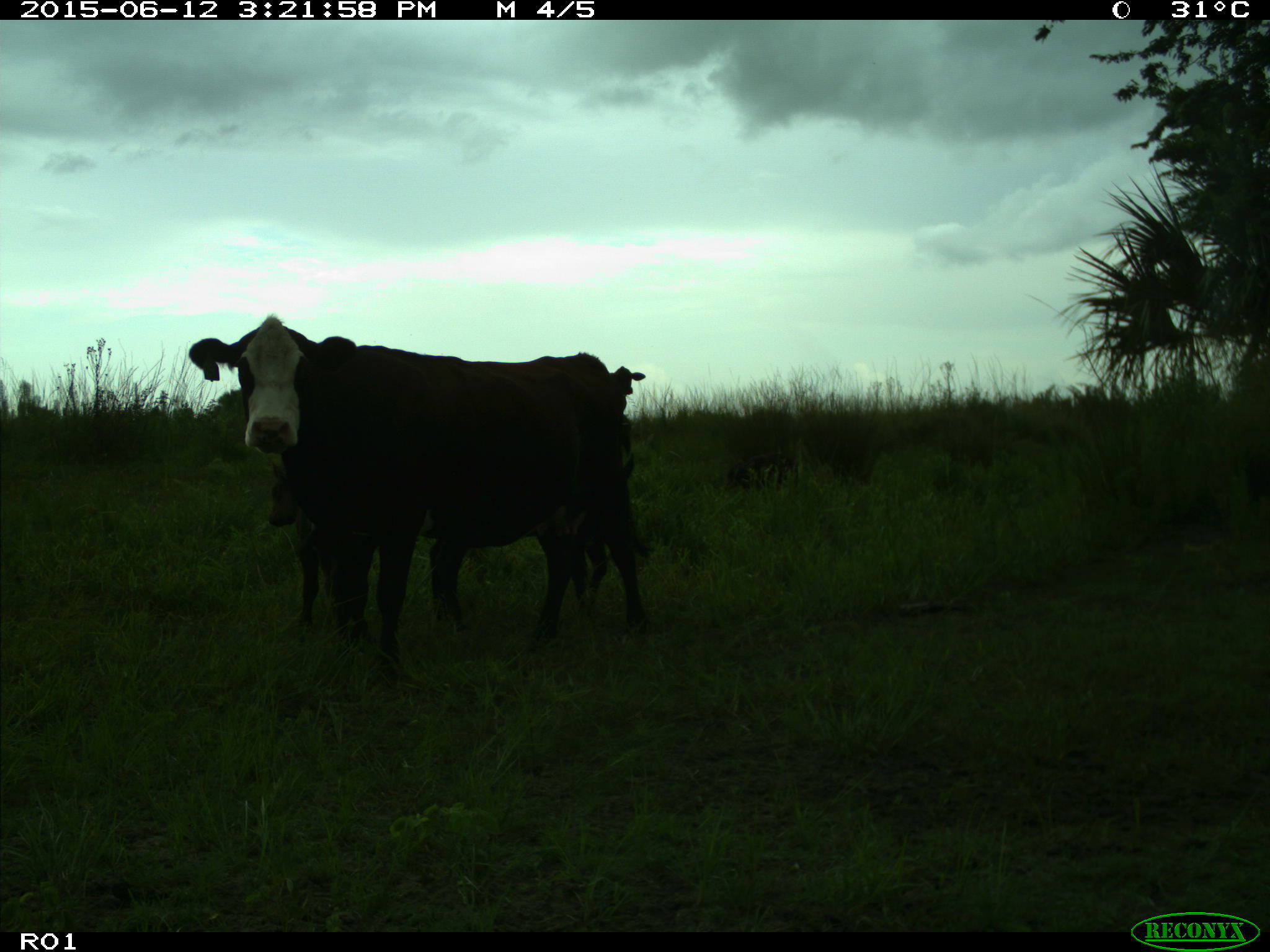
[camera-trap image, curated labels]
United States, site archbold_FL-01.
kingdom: Animalia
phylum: Chordata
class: Mammalia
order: Artiodactyla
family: Bovidae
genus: Bos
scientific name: Bos taurus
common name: domestic cow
Bos taurus (domestic cow).